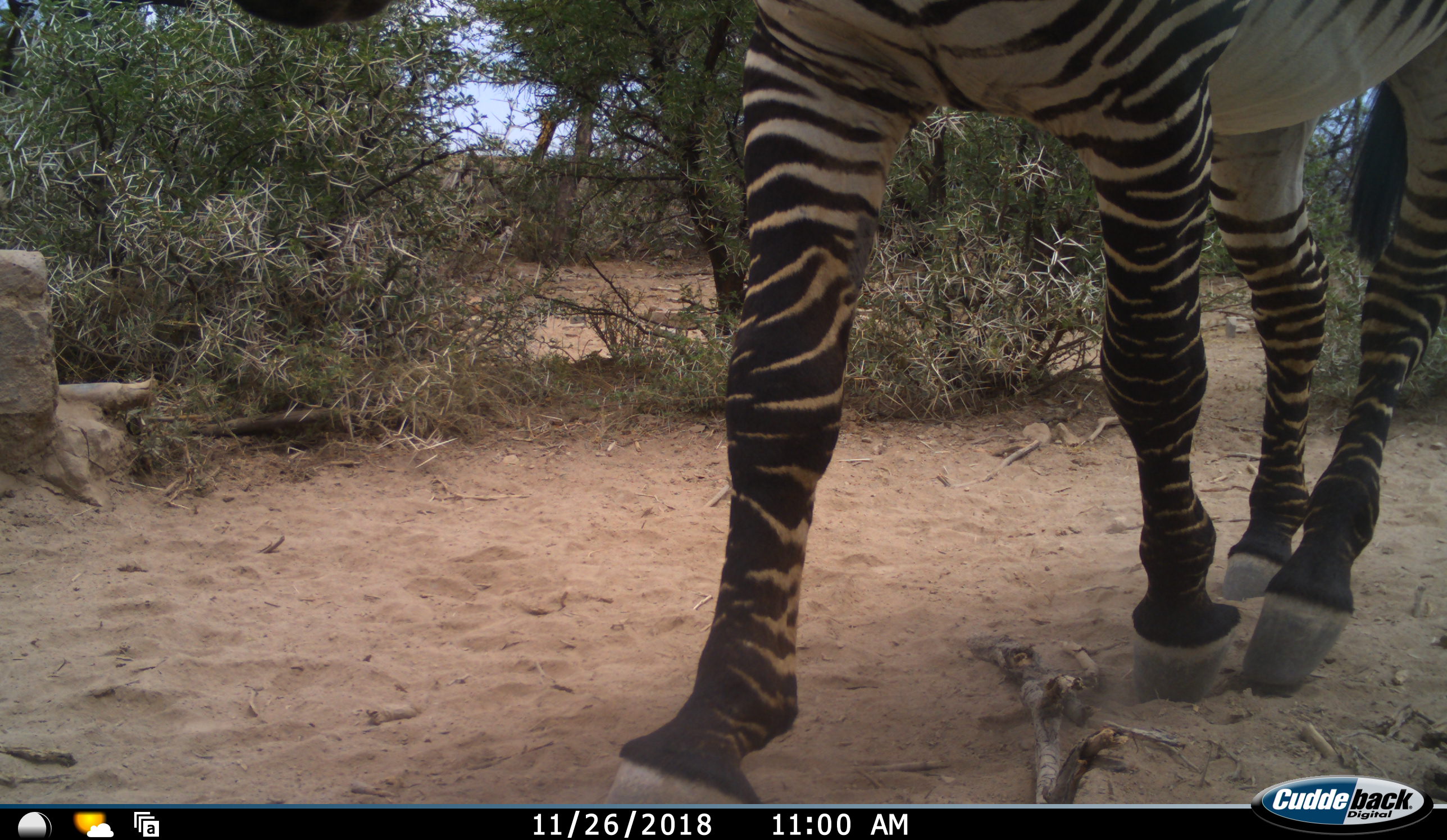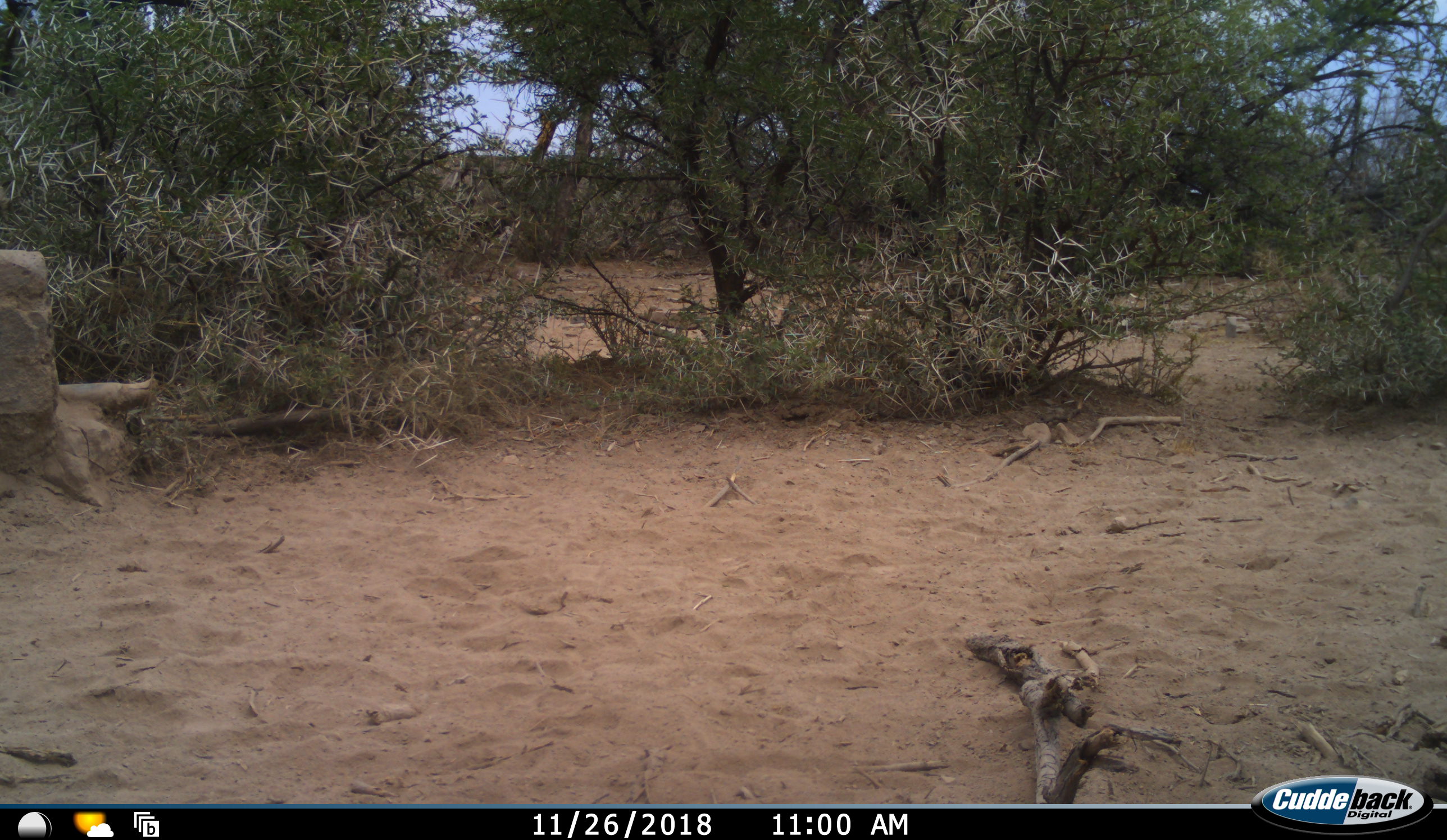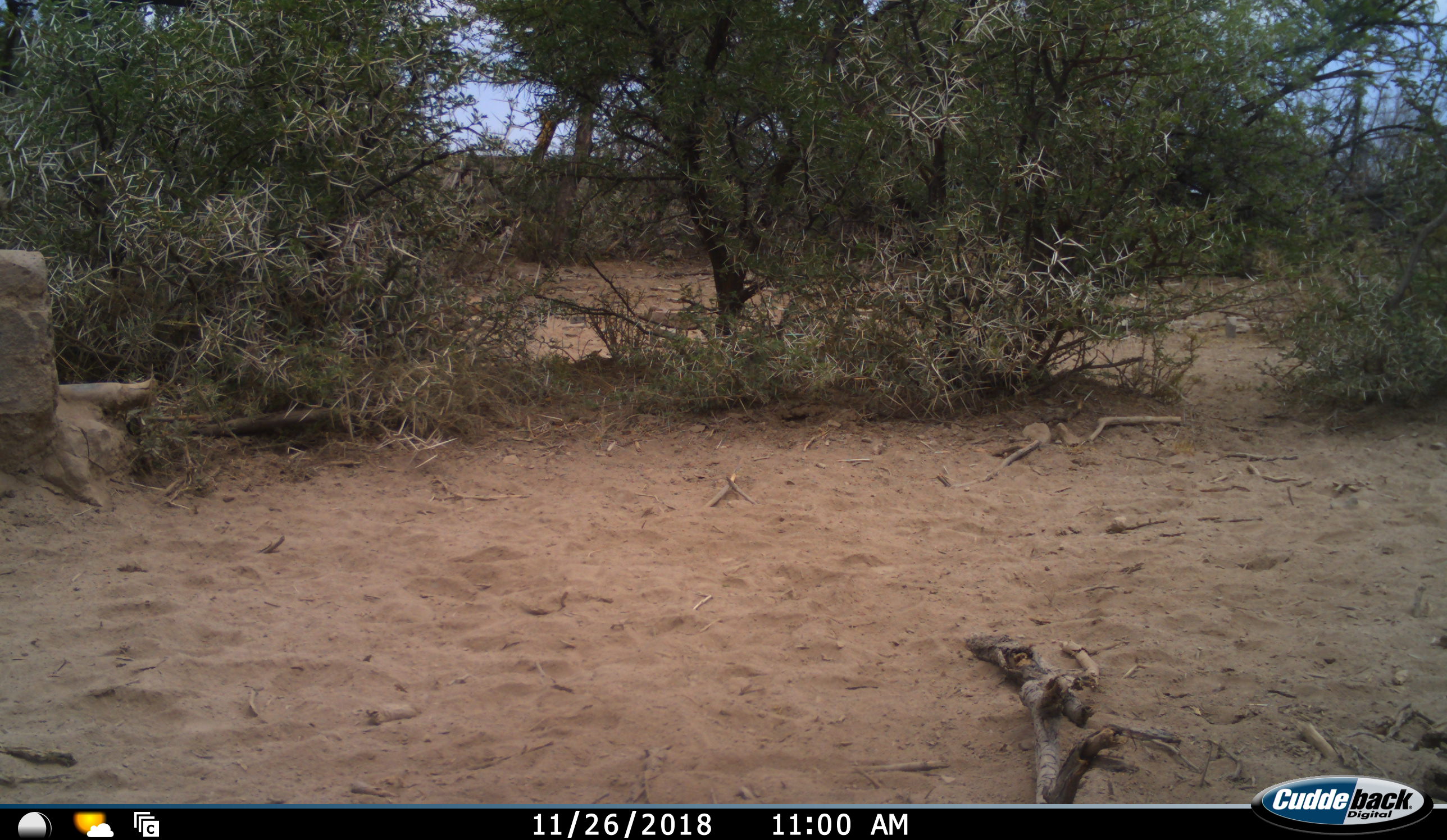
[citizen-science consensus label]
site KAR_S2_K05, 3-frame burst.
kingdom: Animalia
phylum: Chordata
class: Mammalia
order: Perissodactyla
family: Equidae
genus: Equus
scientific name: Equus zebra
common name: mountain zebra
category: zebramountain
Zebramountain (mountain zebra) (Equus zebra), count 1. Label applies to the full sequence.